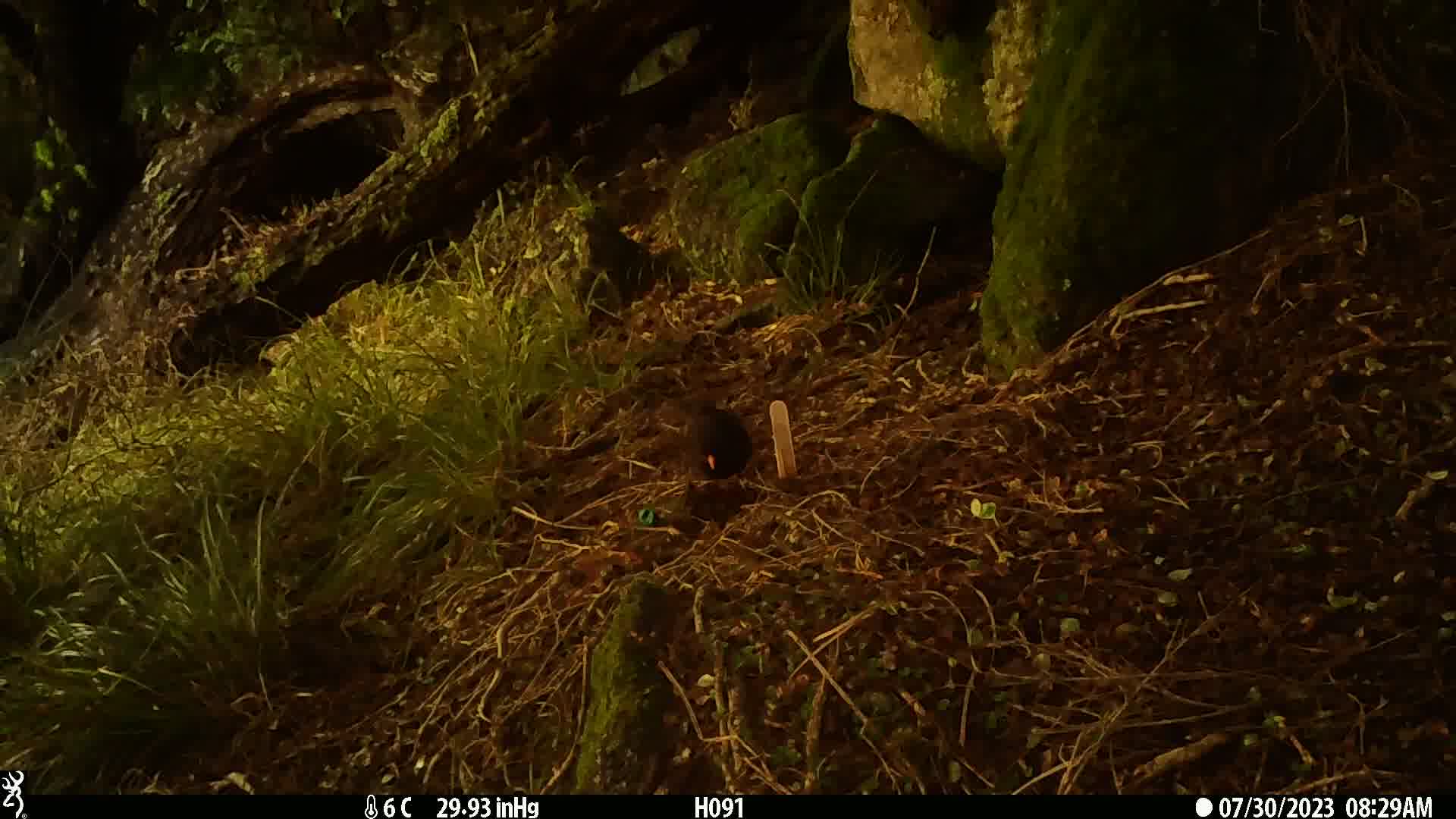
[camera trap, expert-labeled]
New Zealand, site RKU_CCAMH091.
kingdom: Animalia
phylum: Chordata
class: Aves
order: Passeriformes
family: Turdidae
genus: Turdus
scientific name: Turdus merula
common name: eurasian blackbird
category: blackbird